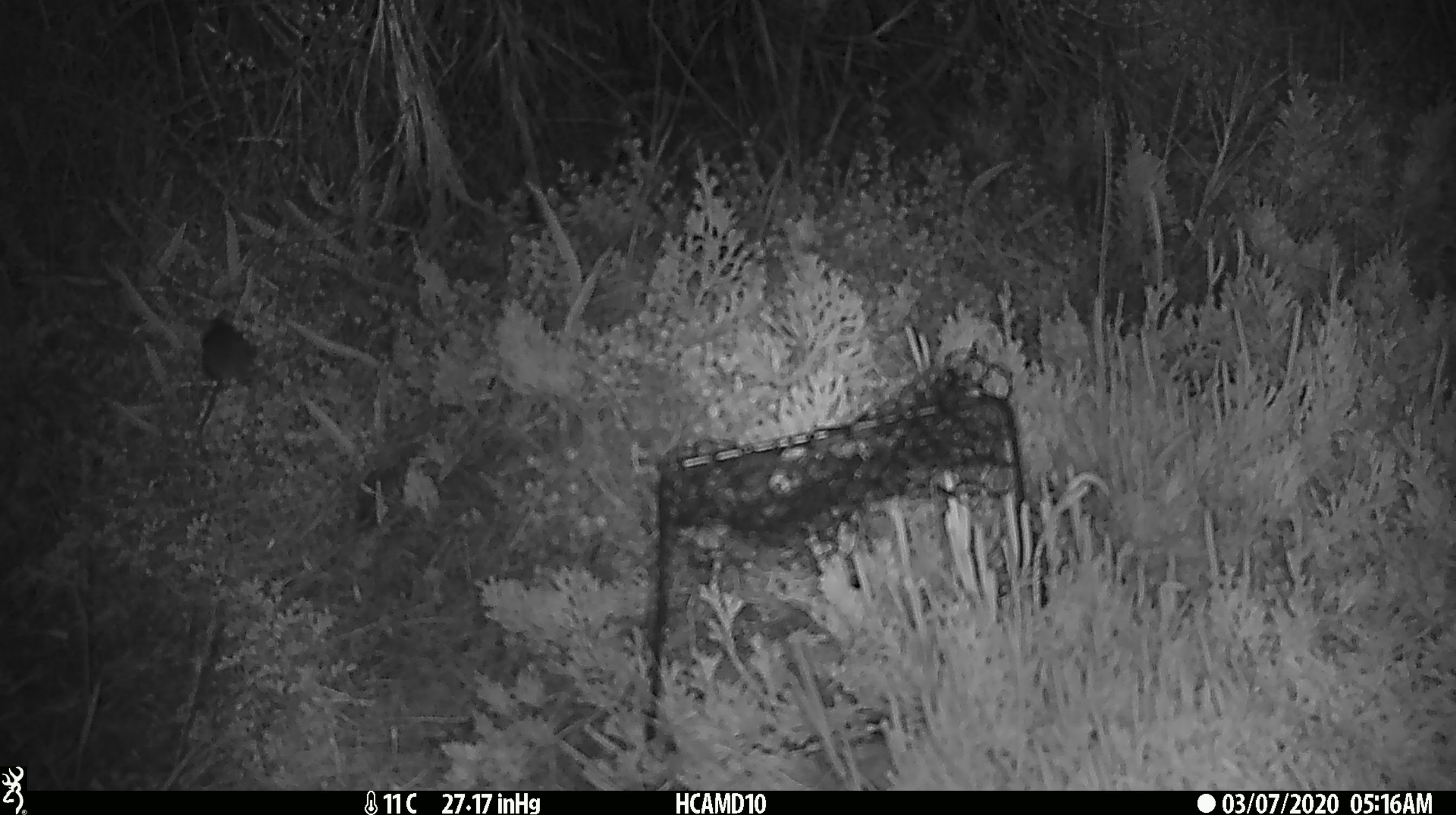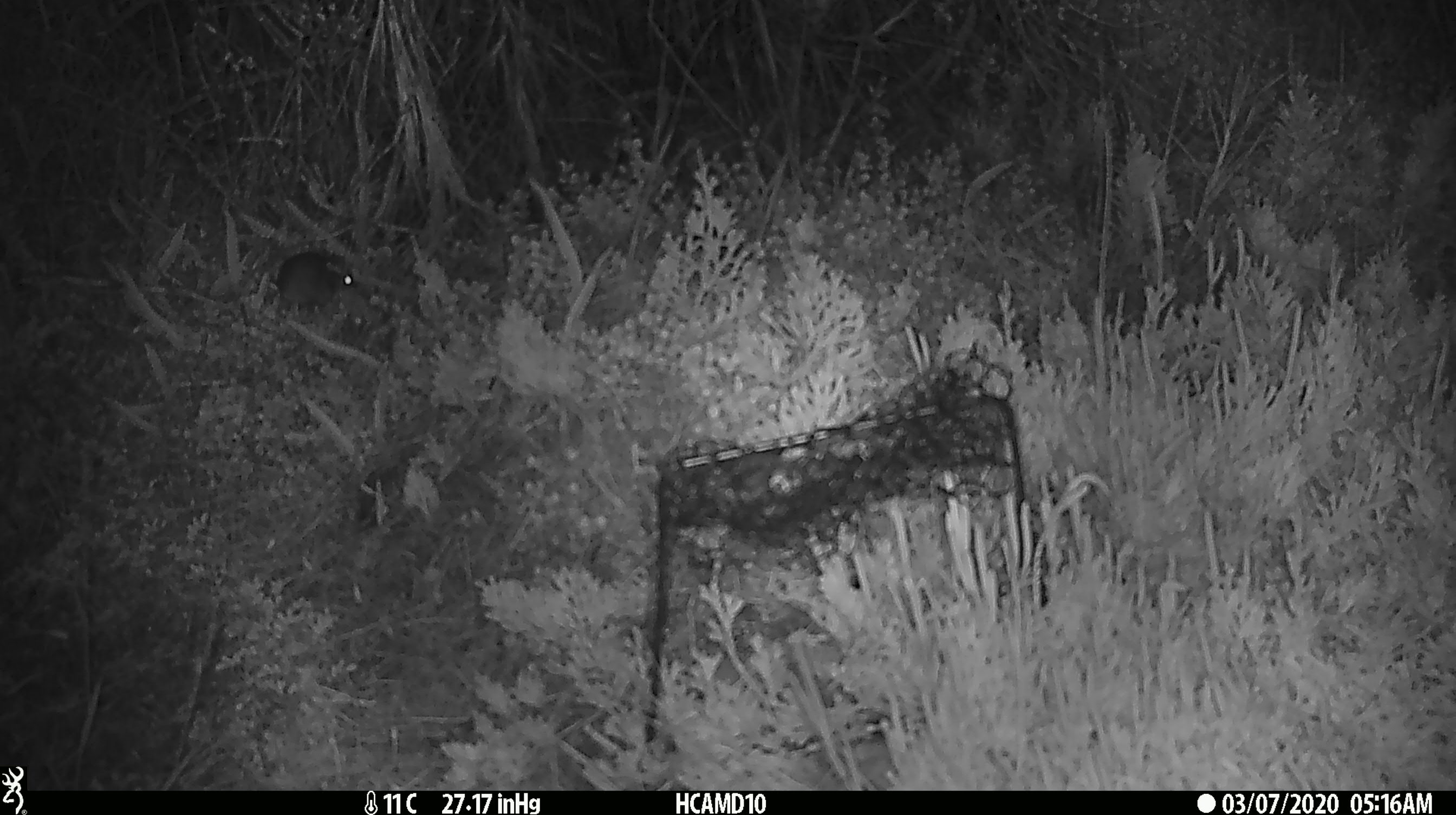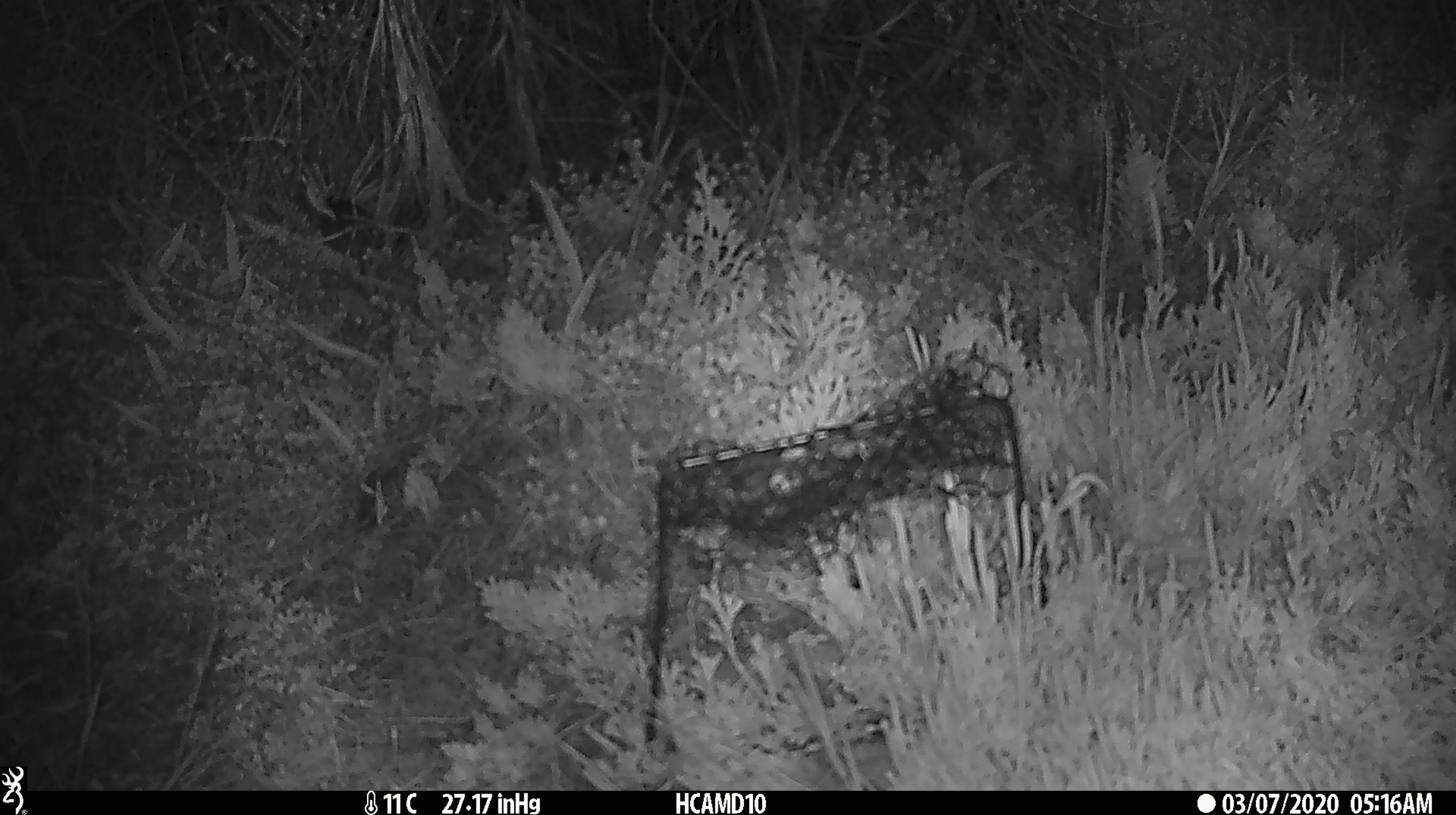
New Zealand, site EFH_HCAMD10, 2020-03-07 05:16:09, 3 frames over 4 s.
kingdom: Animalia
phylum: Chordata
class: Mammalia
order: Rodentia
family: Muridae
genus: Mus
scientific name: Mus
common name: mouse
Mouse (Mus).